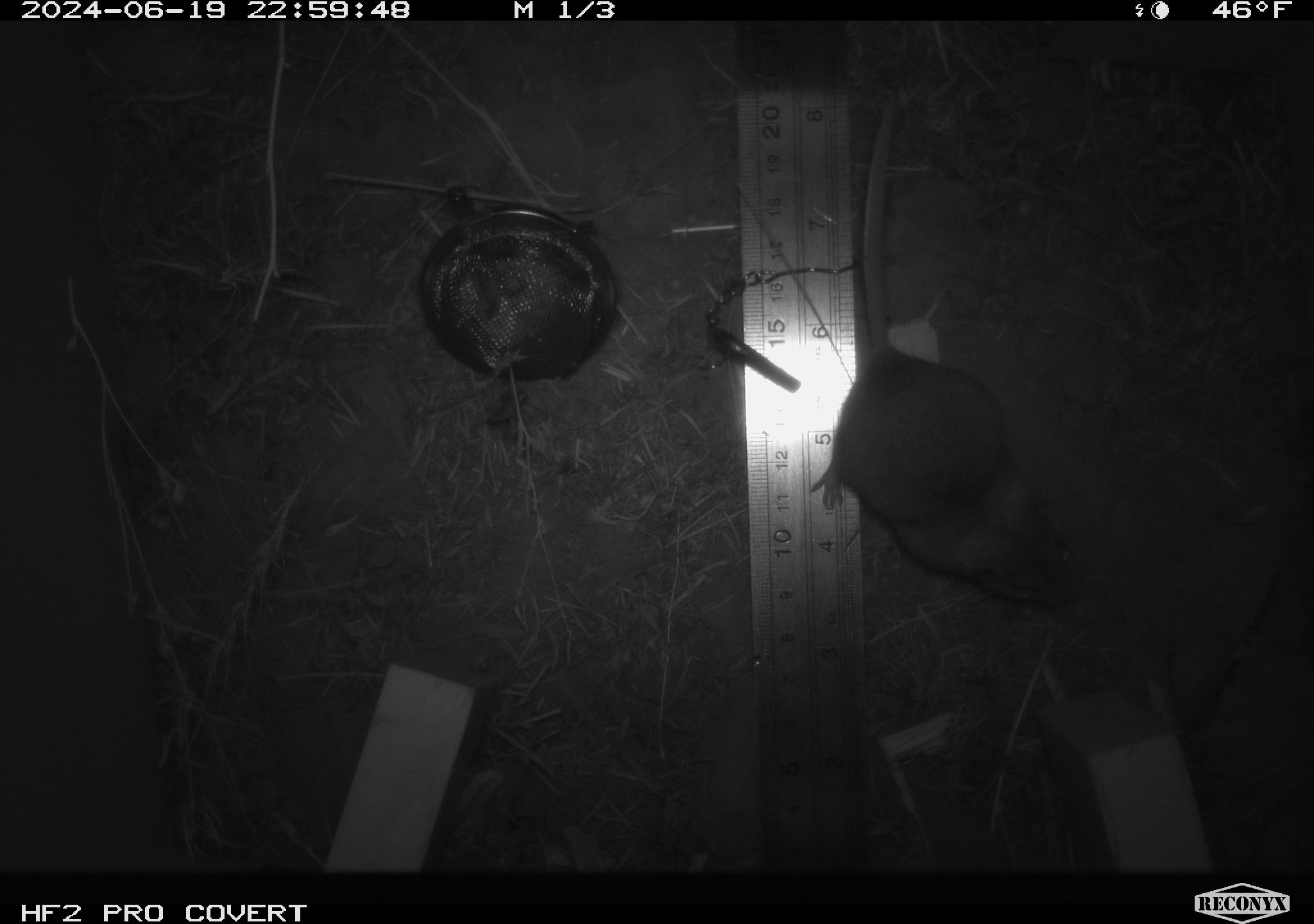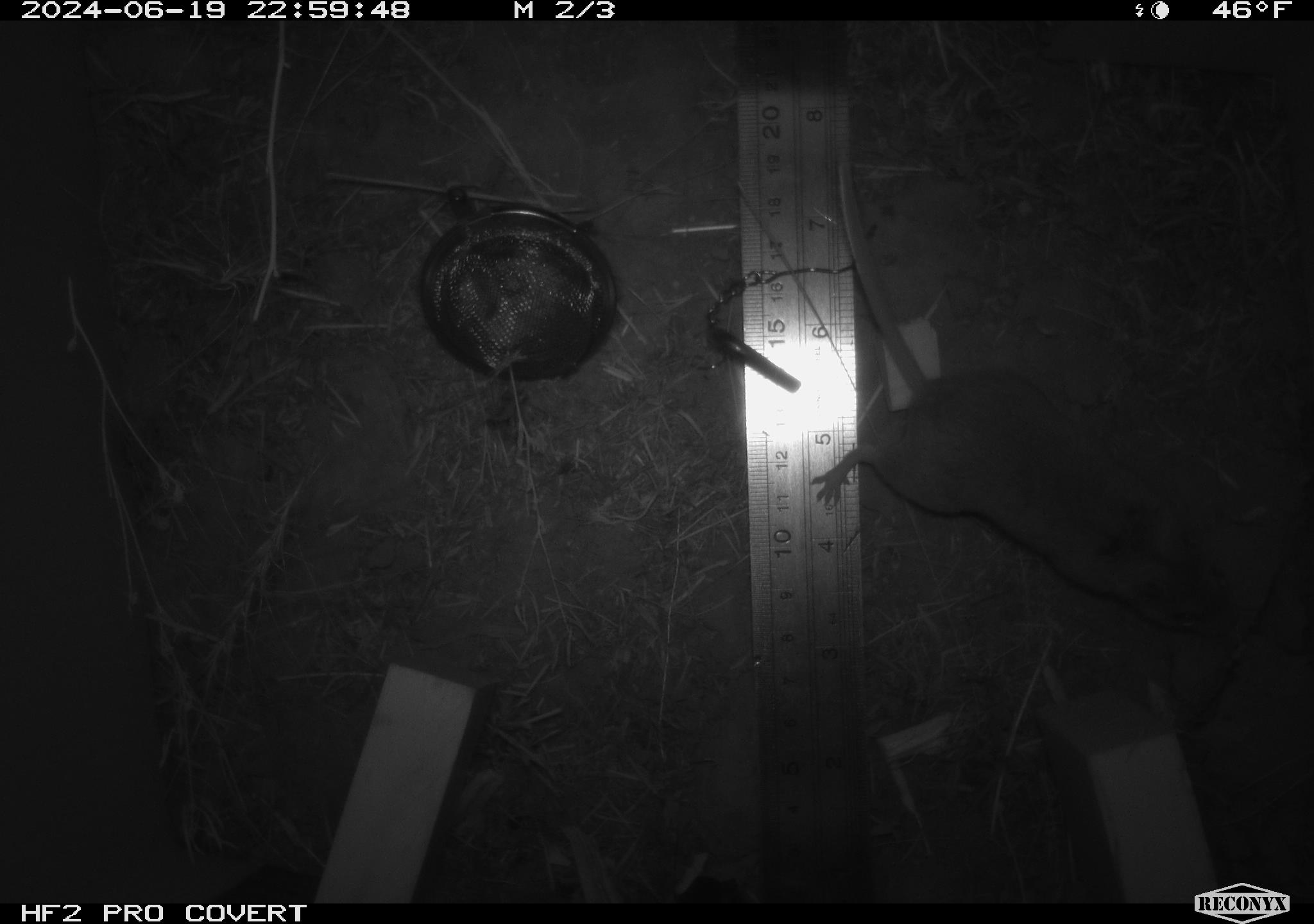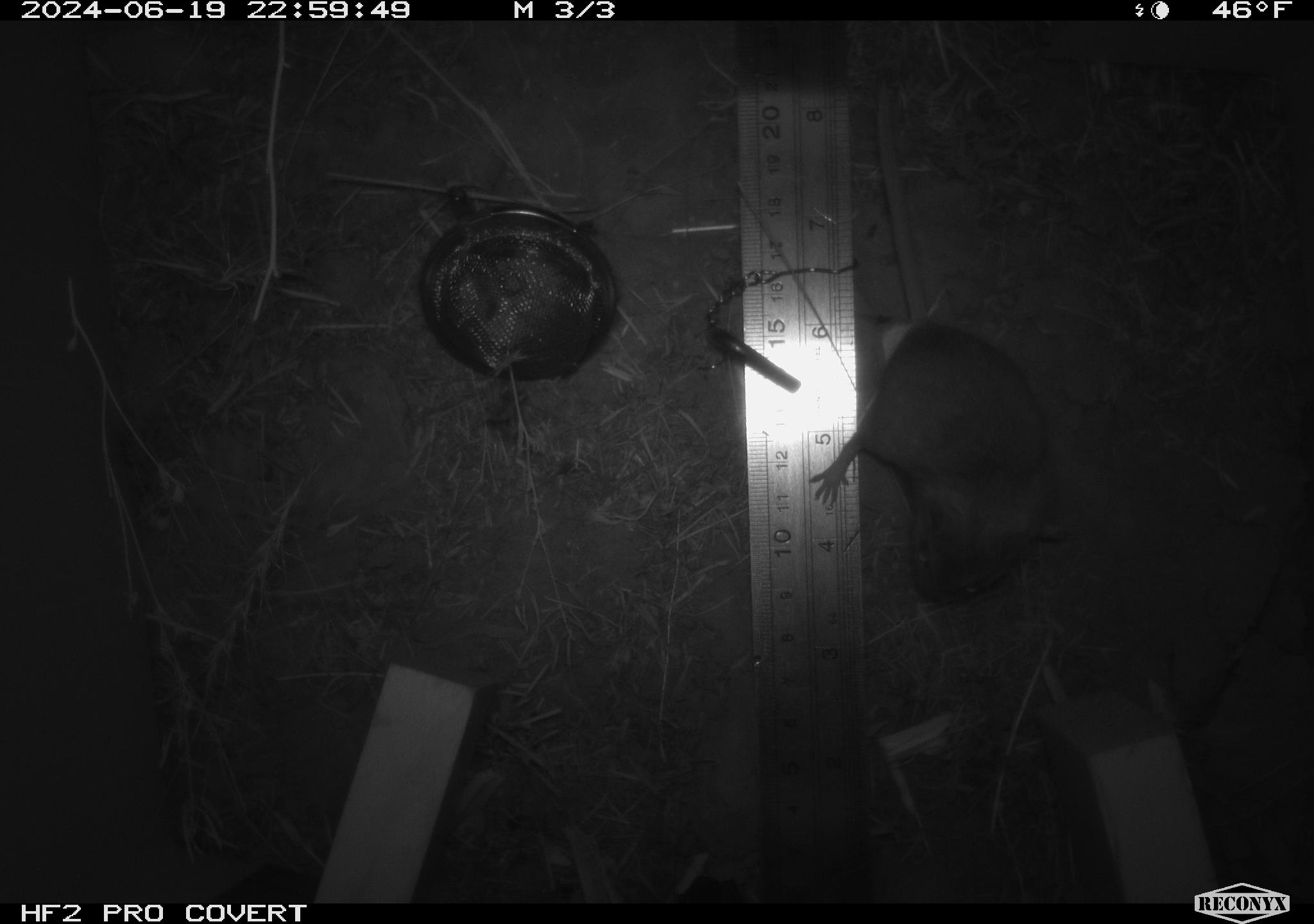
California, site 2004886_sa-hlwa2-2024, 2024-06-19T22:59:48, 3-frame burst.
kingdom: Animalia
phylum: Chordata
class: Mammalia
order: Rodentia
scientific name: Rodentia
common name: mouse species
Mouse species (Rodentia).